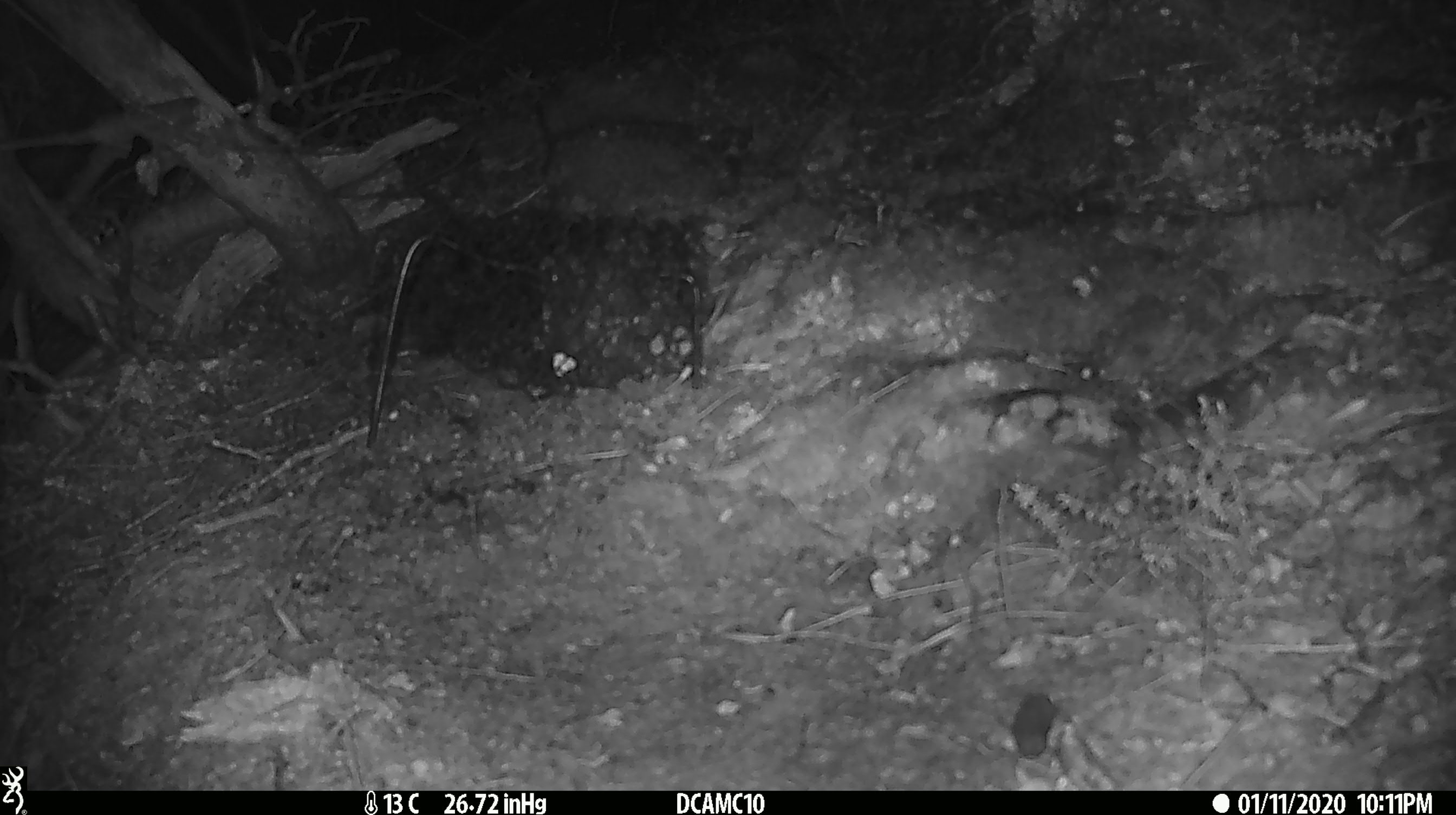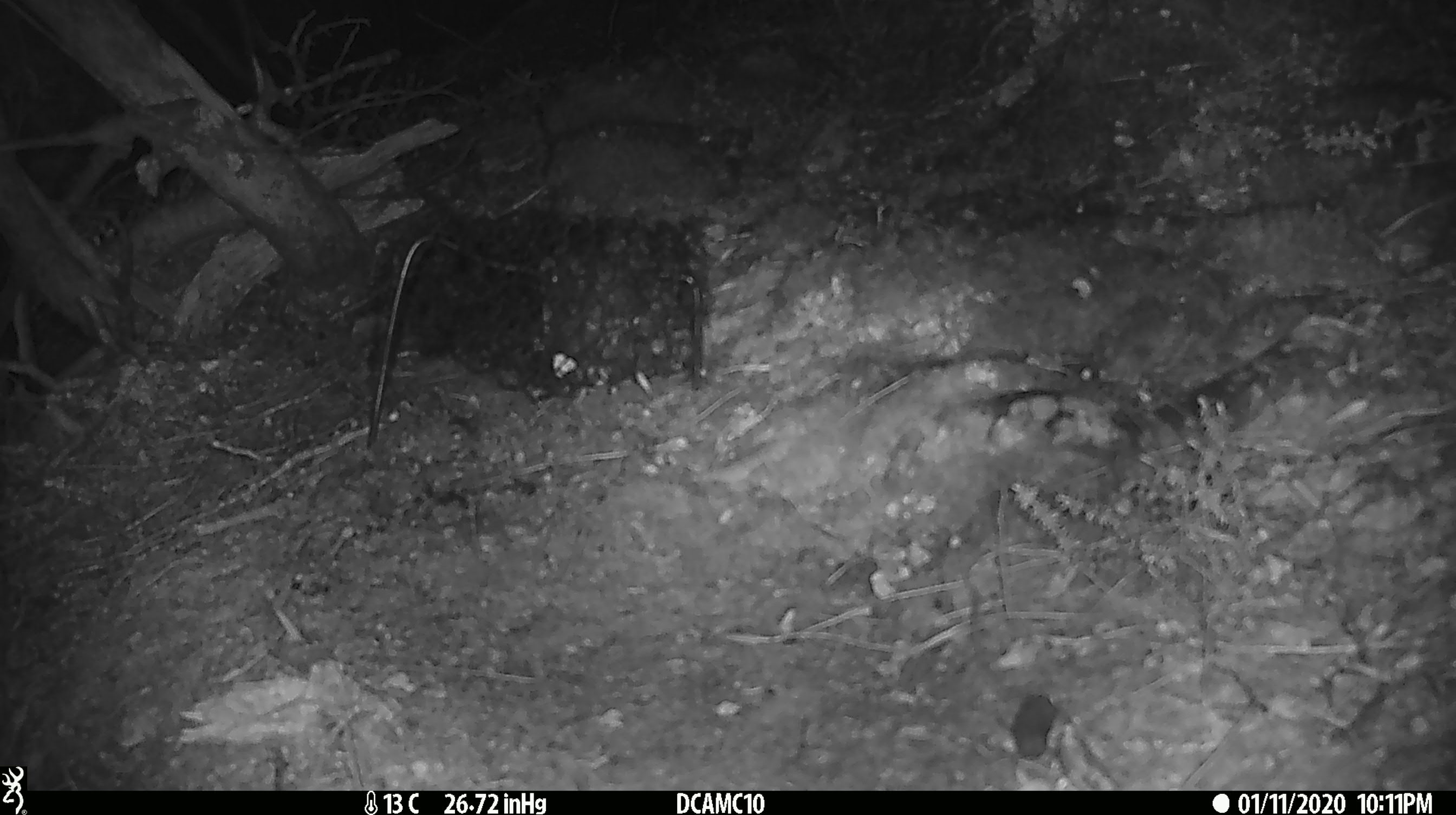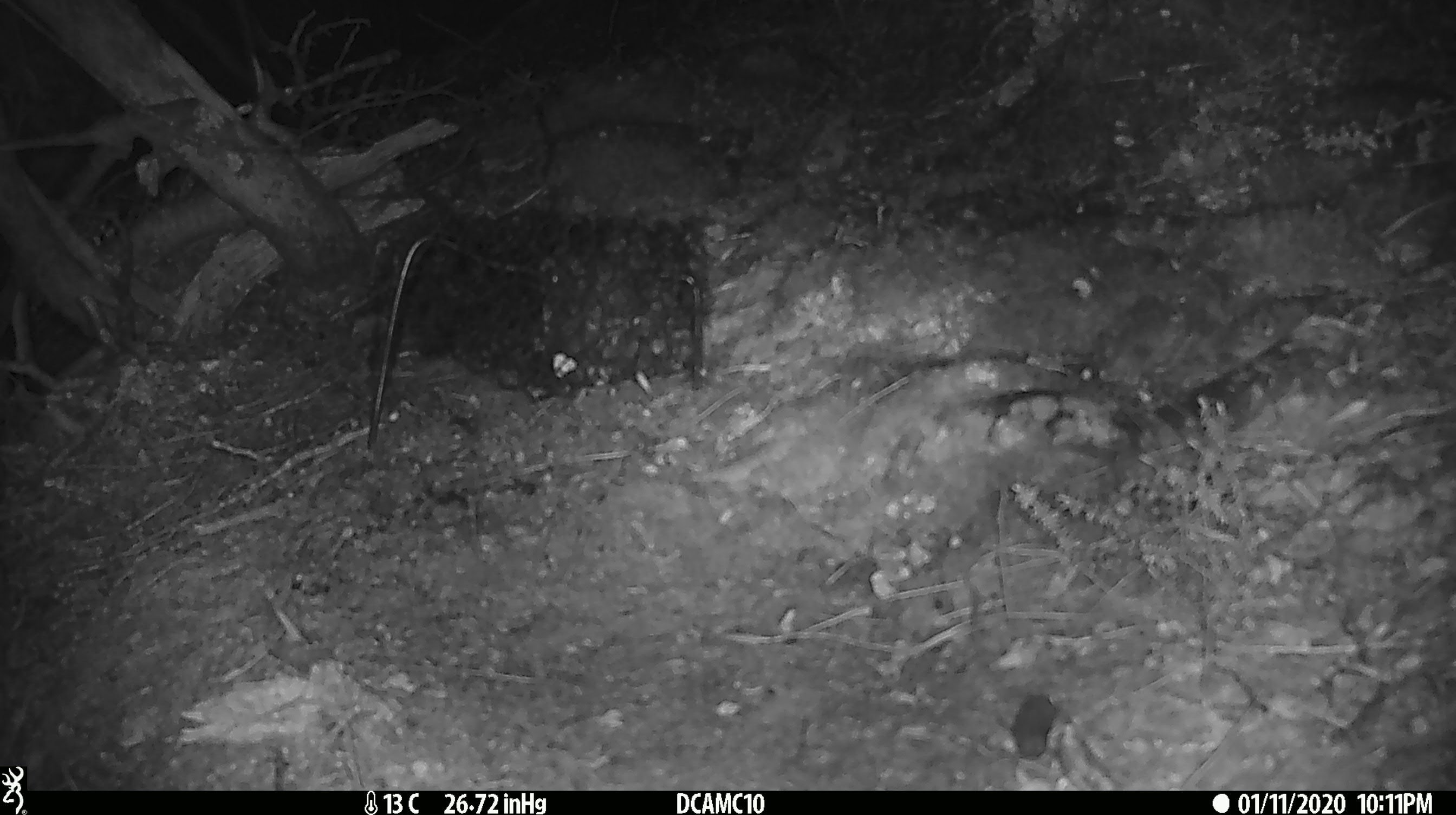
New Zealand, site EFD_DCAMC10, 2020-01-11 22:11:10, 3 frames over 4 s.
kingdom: Animalia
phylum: Chordata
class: Mammalia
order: Rodentia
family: Muridae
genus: Mus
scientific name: Mus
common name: mouse